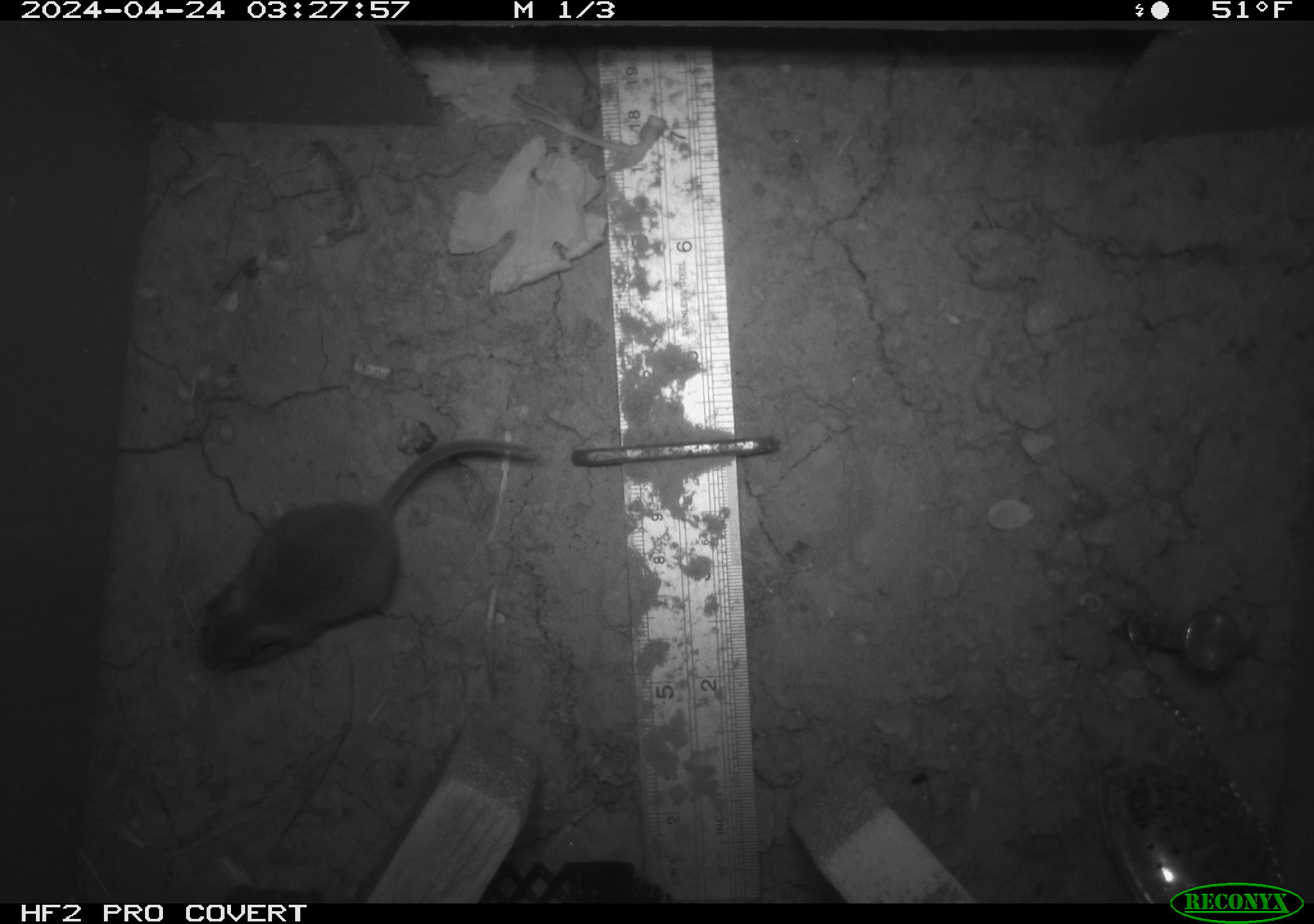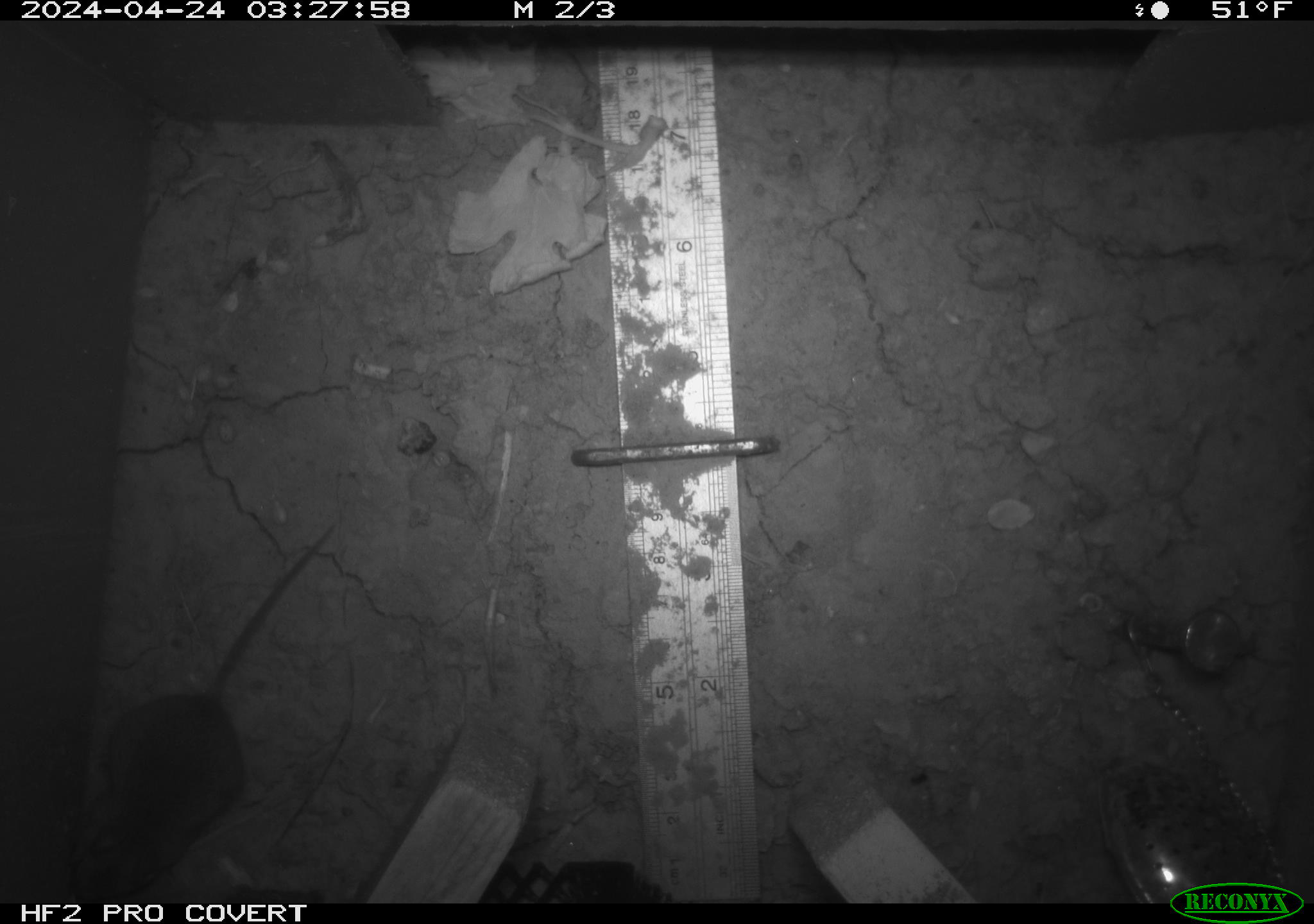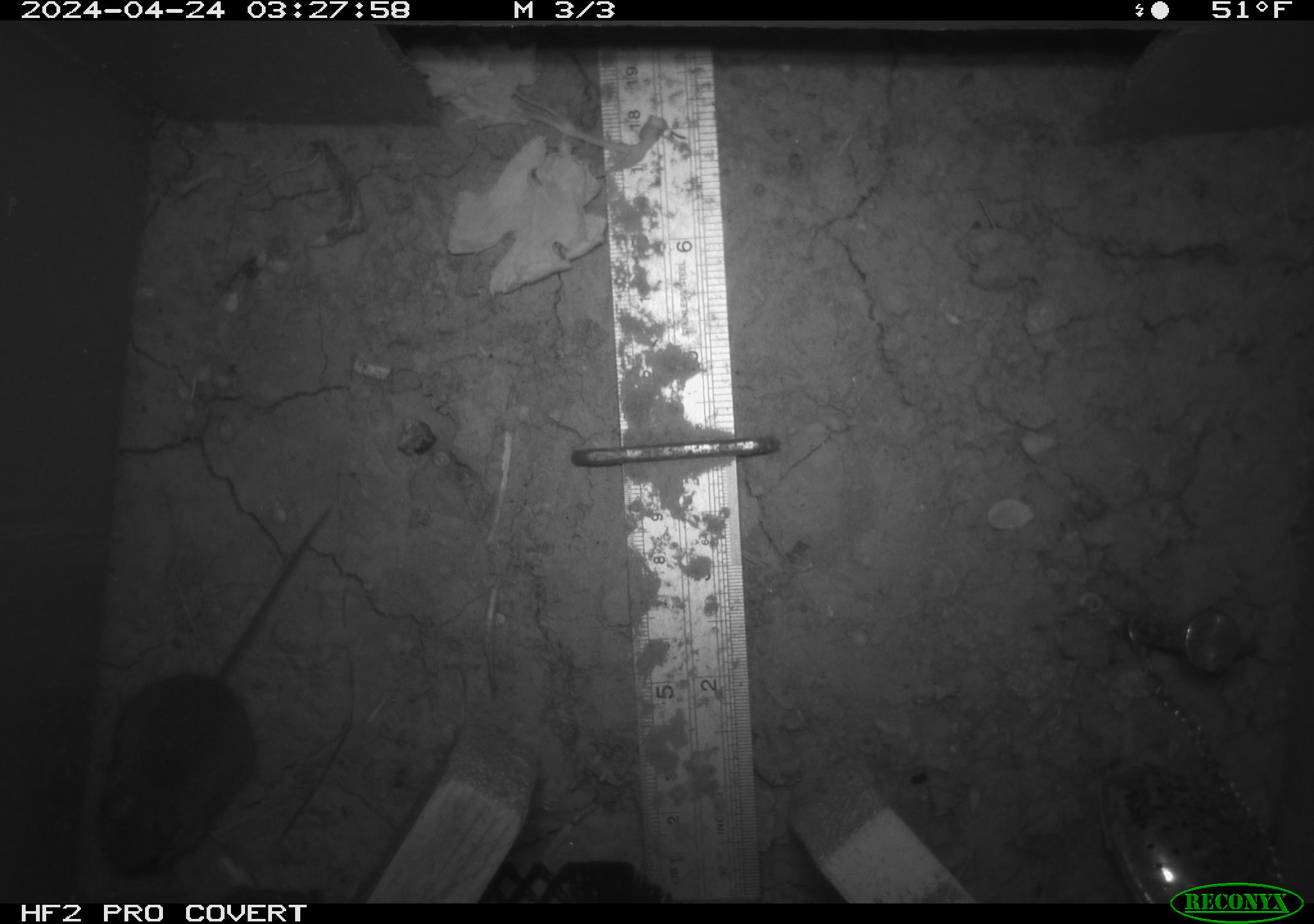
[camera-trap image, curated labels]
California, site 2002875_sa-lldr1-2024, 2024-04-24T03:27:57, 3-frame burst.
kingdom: Animalia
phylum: Chordata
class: Mammalia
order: Rodentia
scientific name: Rodentia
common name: mouse species